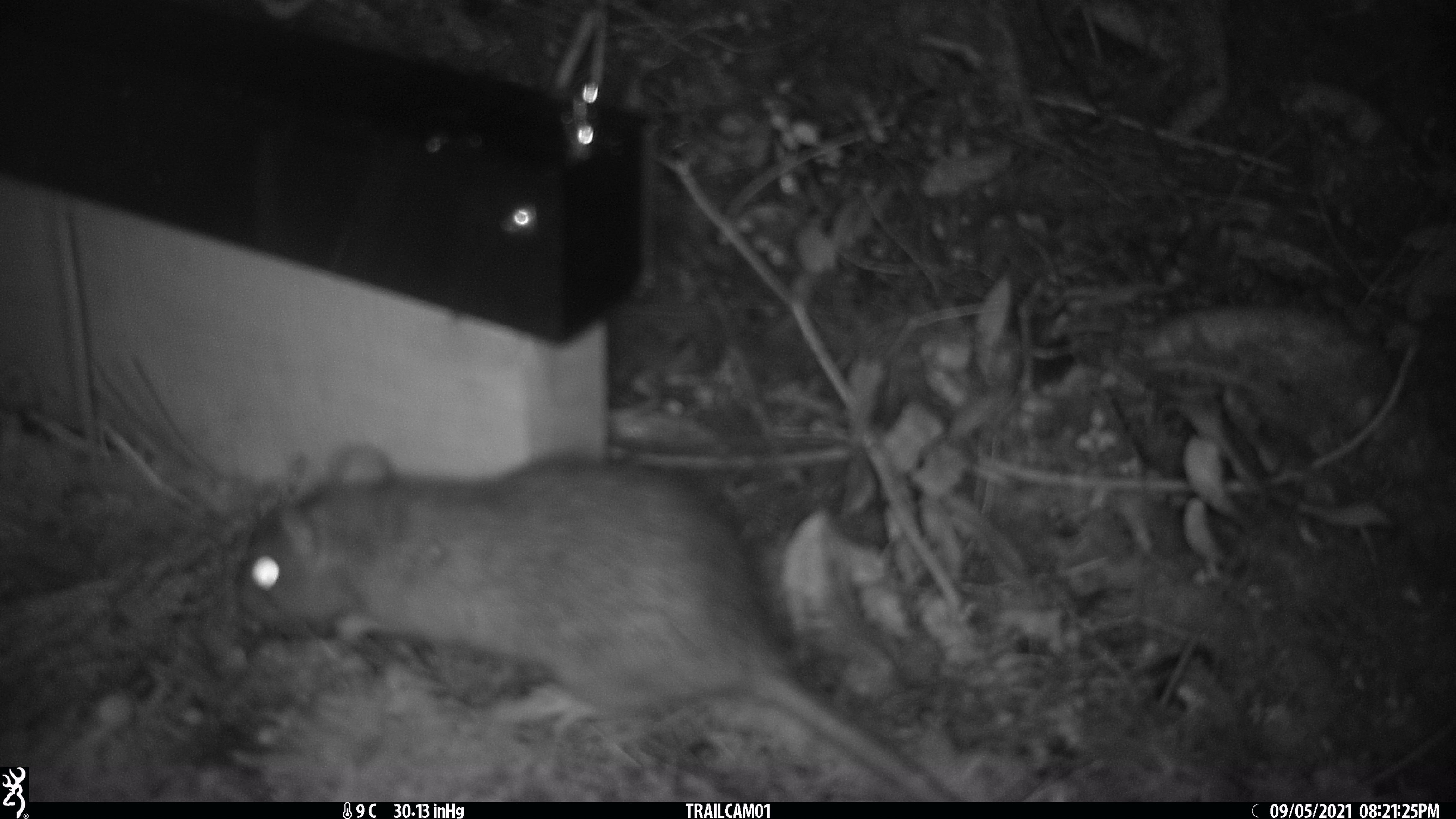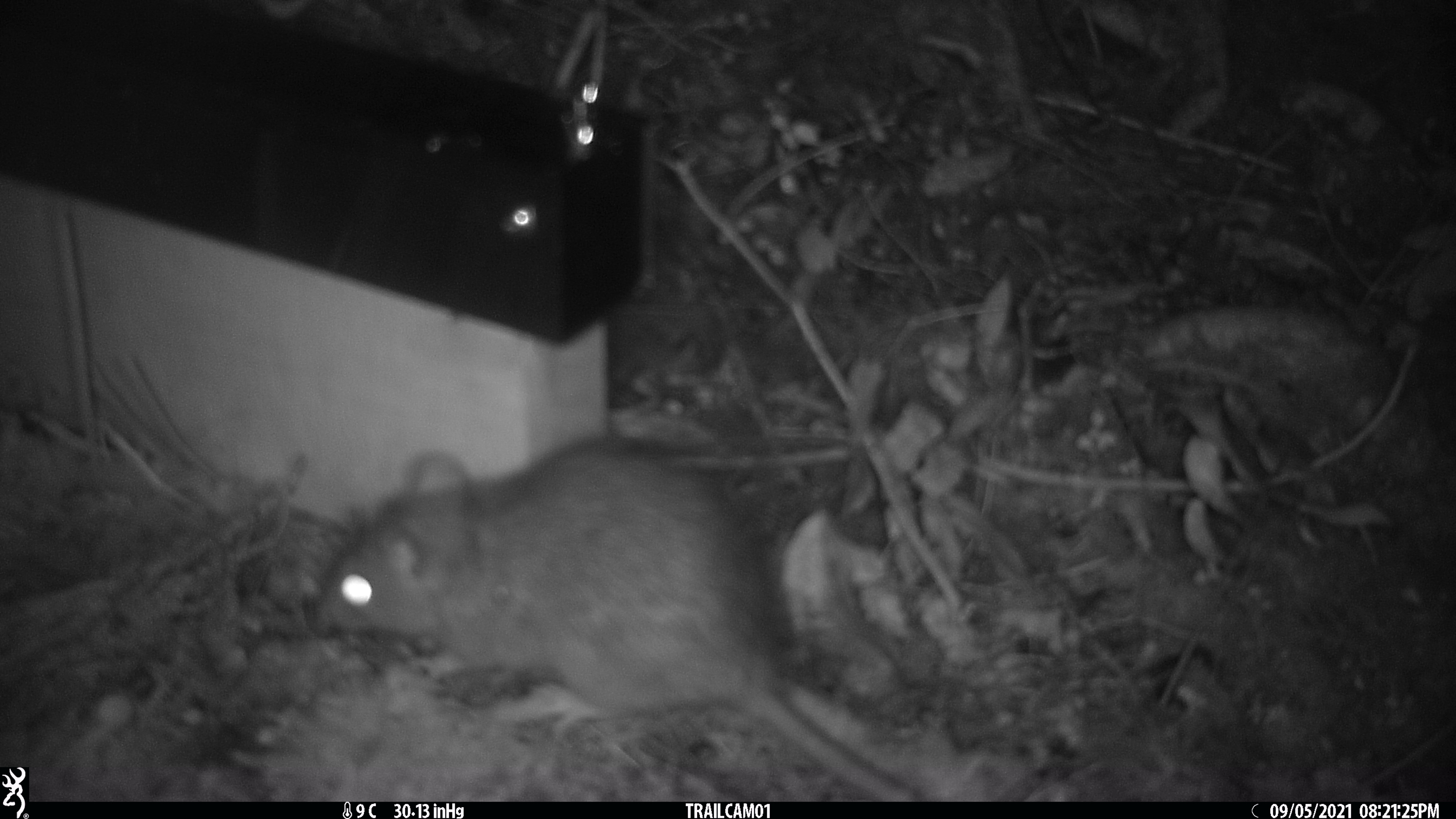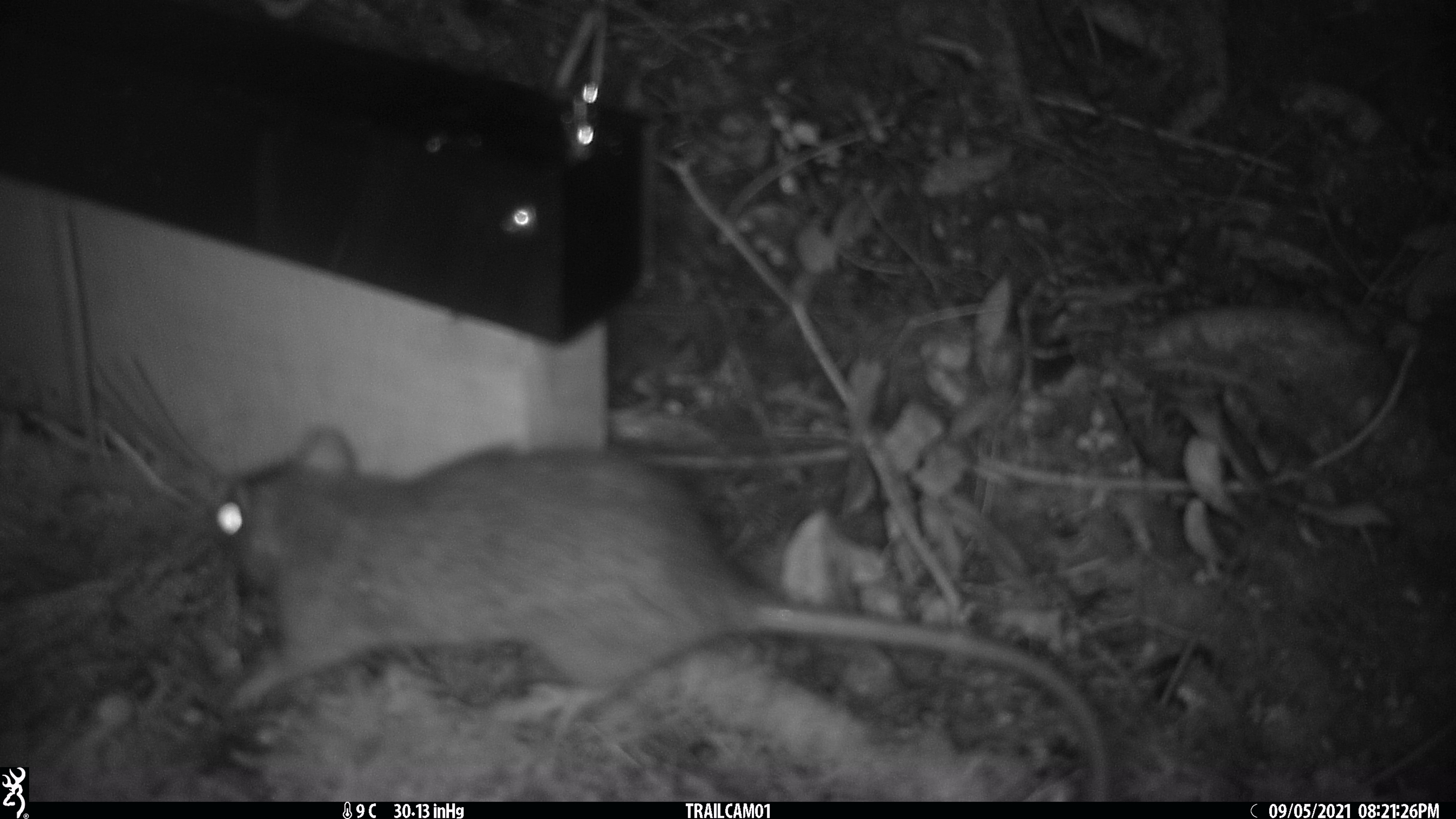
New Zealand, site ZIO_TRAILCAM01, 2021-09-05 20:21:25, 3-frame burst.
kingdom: Animalia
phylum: Chordata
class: Mammalia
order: Rodentia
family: Muridae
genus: Rattus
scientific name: Rattus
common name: rat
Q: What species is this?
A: Rat (Rattus).